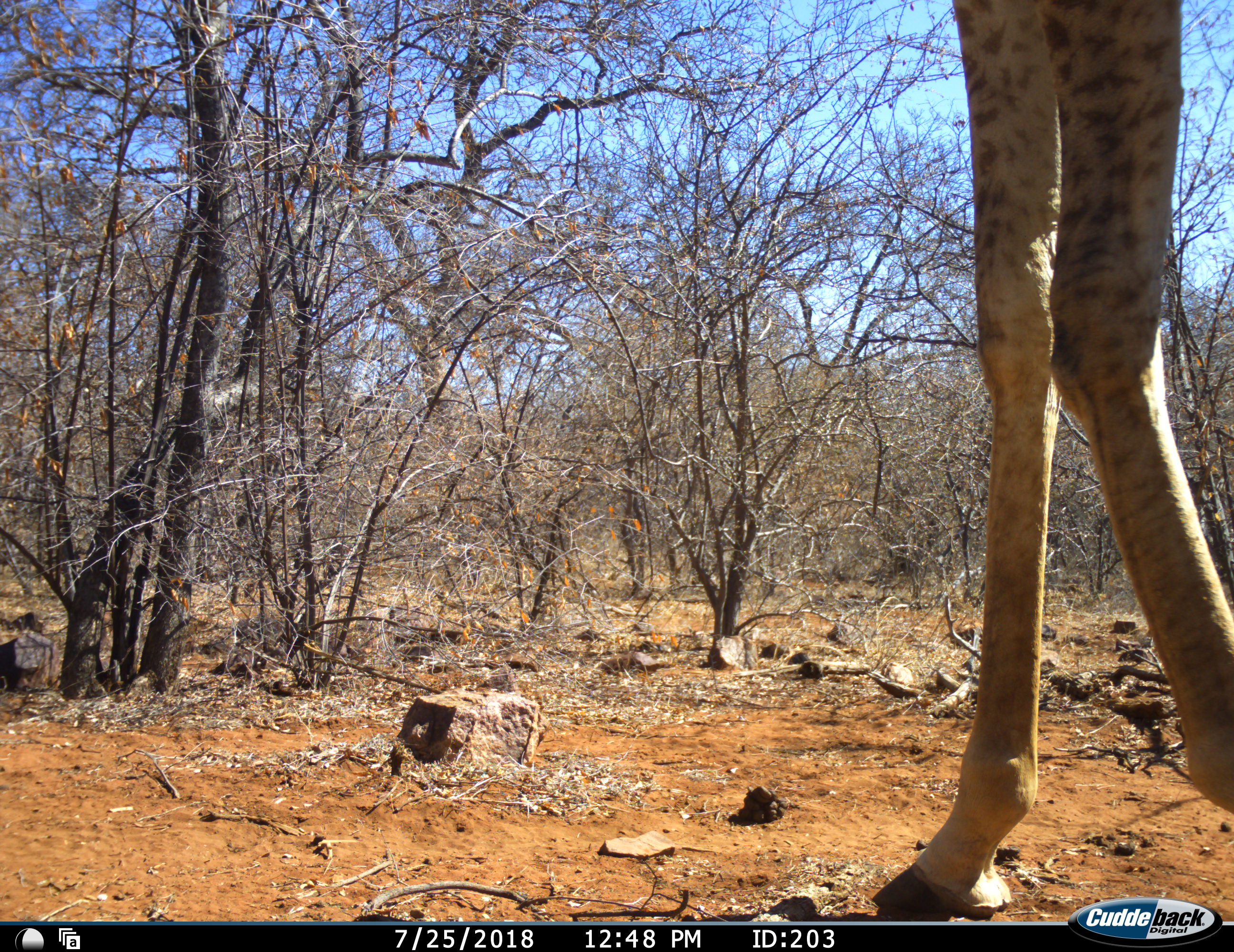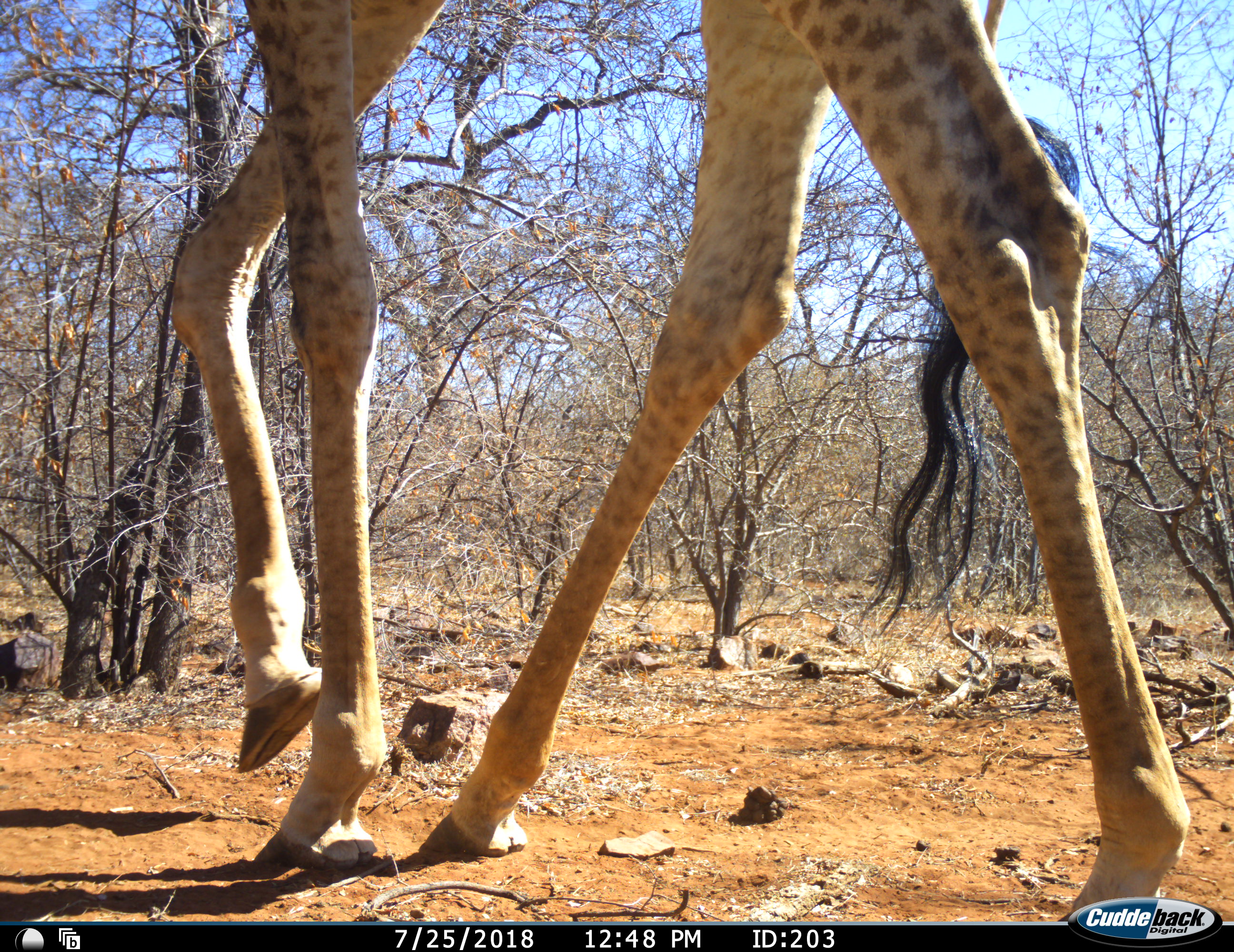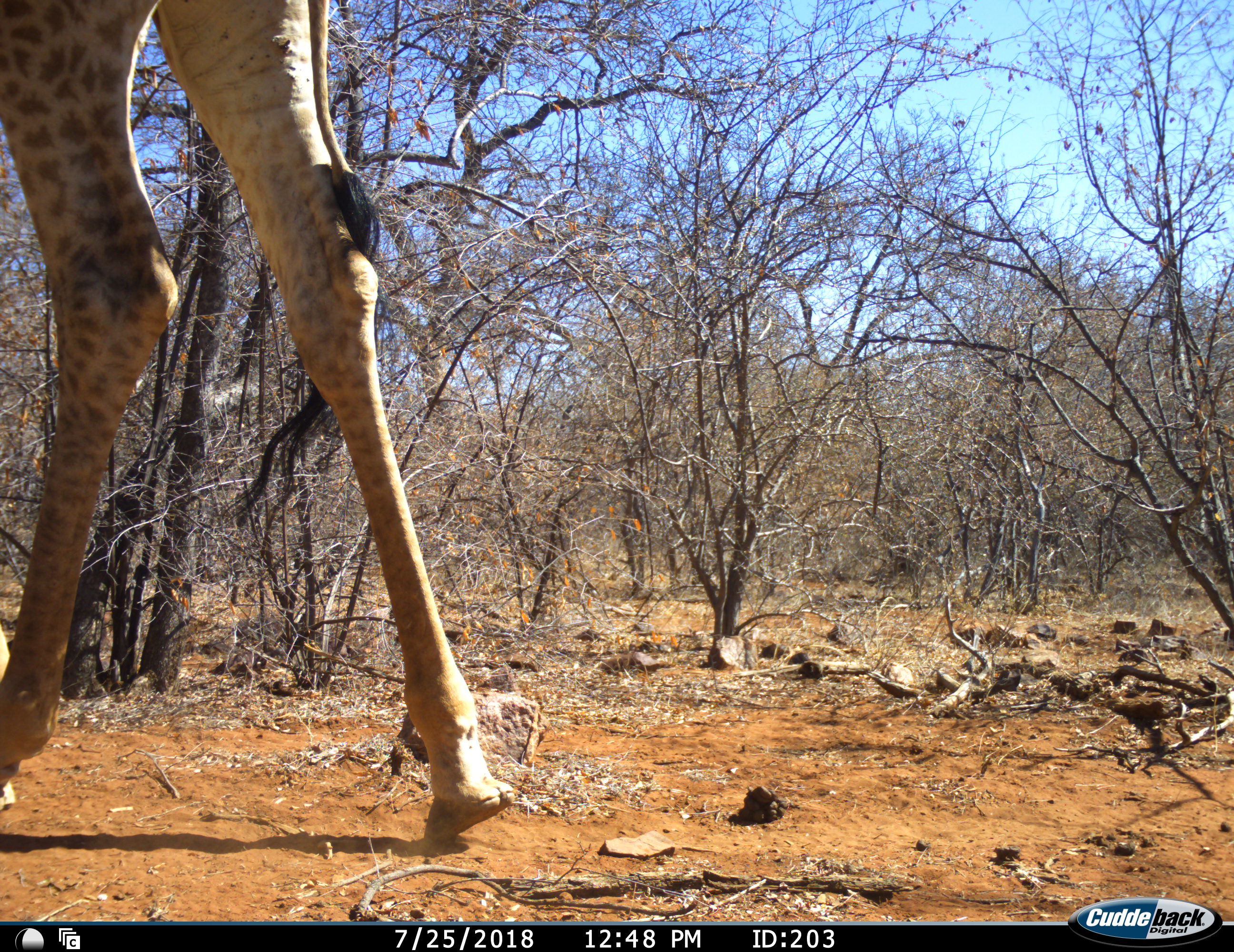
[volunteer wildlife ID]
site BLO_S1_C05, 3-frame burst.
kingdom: Animalia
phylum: Chordata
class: Mammalia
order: Artiodactyla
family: Giraffidae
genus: Giraffa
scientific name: Giraffa camelopardalis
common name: giraffe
Giraffe (Giraffa camelopardalis), count 1. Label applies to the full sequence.